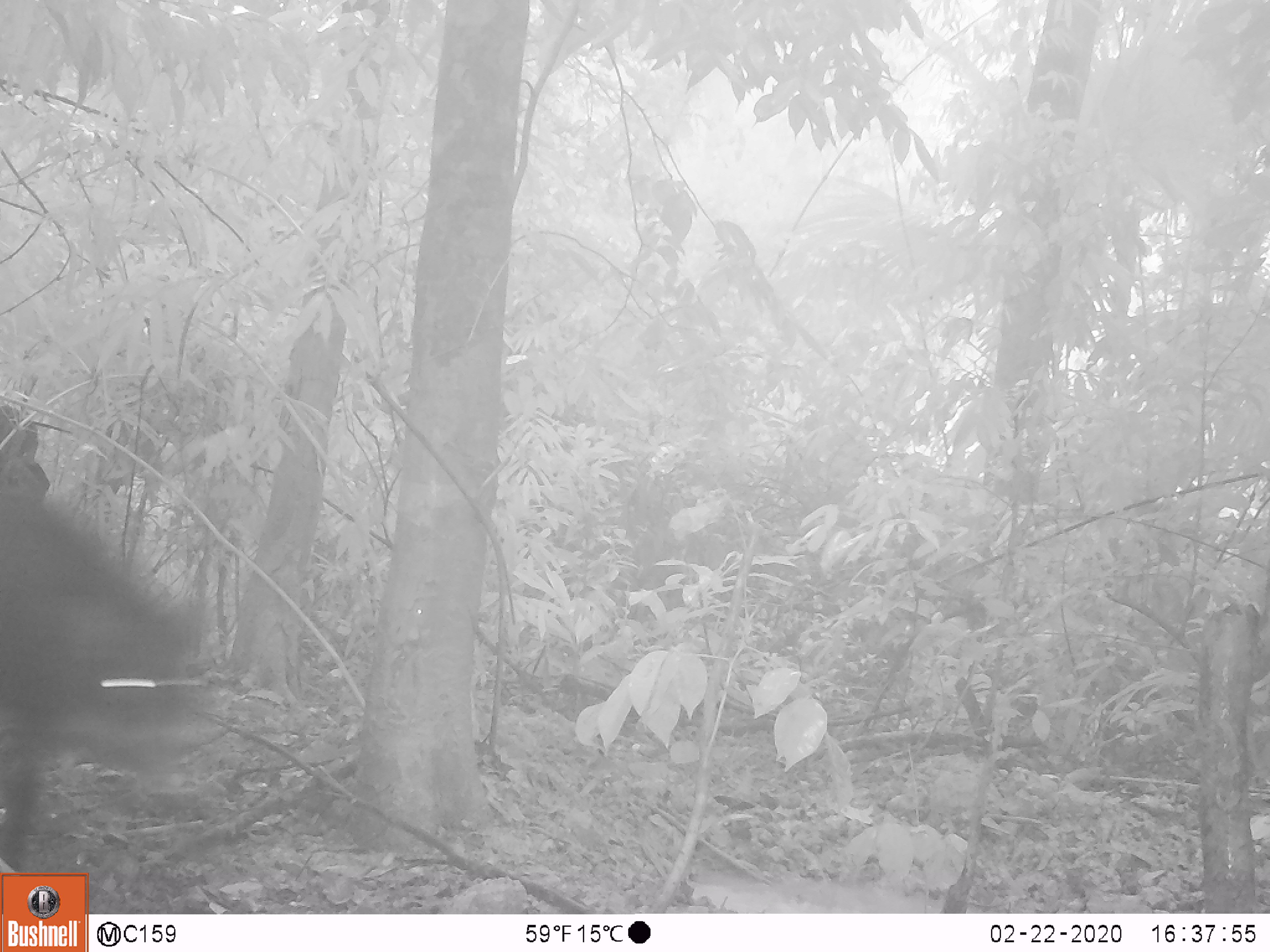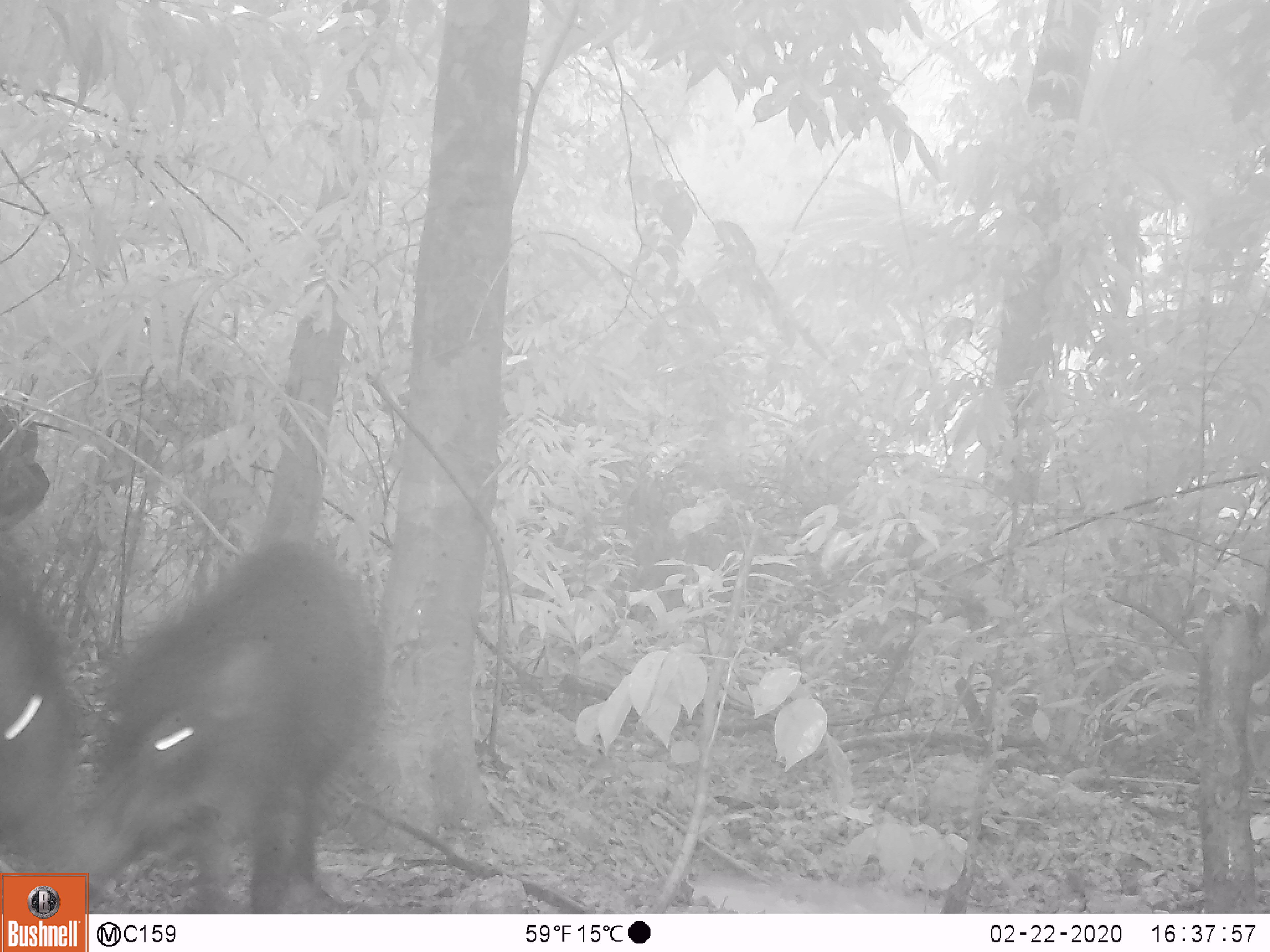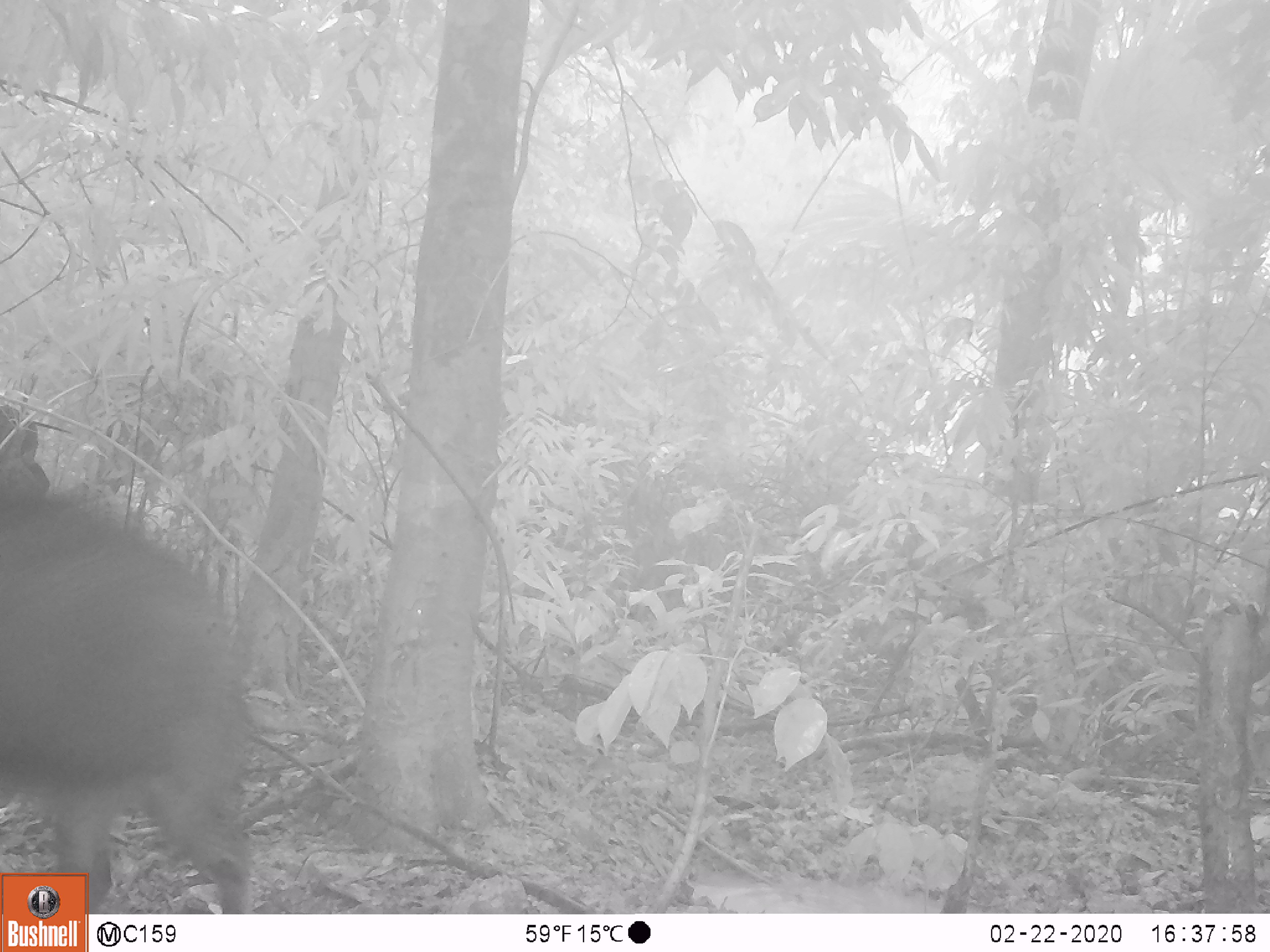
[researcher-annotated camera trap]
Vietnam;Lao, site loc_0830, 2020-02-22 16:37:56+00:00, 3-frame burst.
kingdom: Animalia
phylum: Chordata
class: Mammalia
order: Artiodactyla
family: Suidae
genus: Sus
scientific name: Sus scrofa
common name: eurasian wild pig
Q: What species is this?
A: Eurasian wild pig (Sus scrofa).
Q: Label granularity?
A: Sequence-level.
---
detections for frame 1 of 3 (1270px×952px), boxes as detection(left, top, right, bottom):
eurasian wild pig: detection(0, 491, 207, 871)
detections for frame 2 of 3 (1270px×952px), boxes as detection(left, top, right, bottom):
eurasian wild pig: detection(91, 542, 382, 911); detection(1, 532, 87, 873)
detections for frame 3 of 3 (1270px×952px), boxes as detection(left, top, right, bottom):
eurasian wild pig: detection(0, 495, 250, 910)